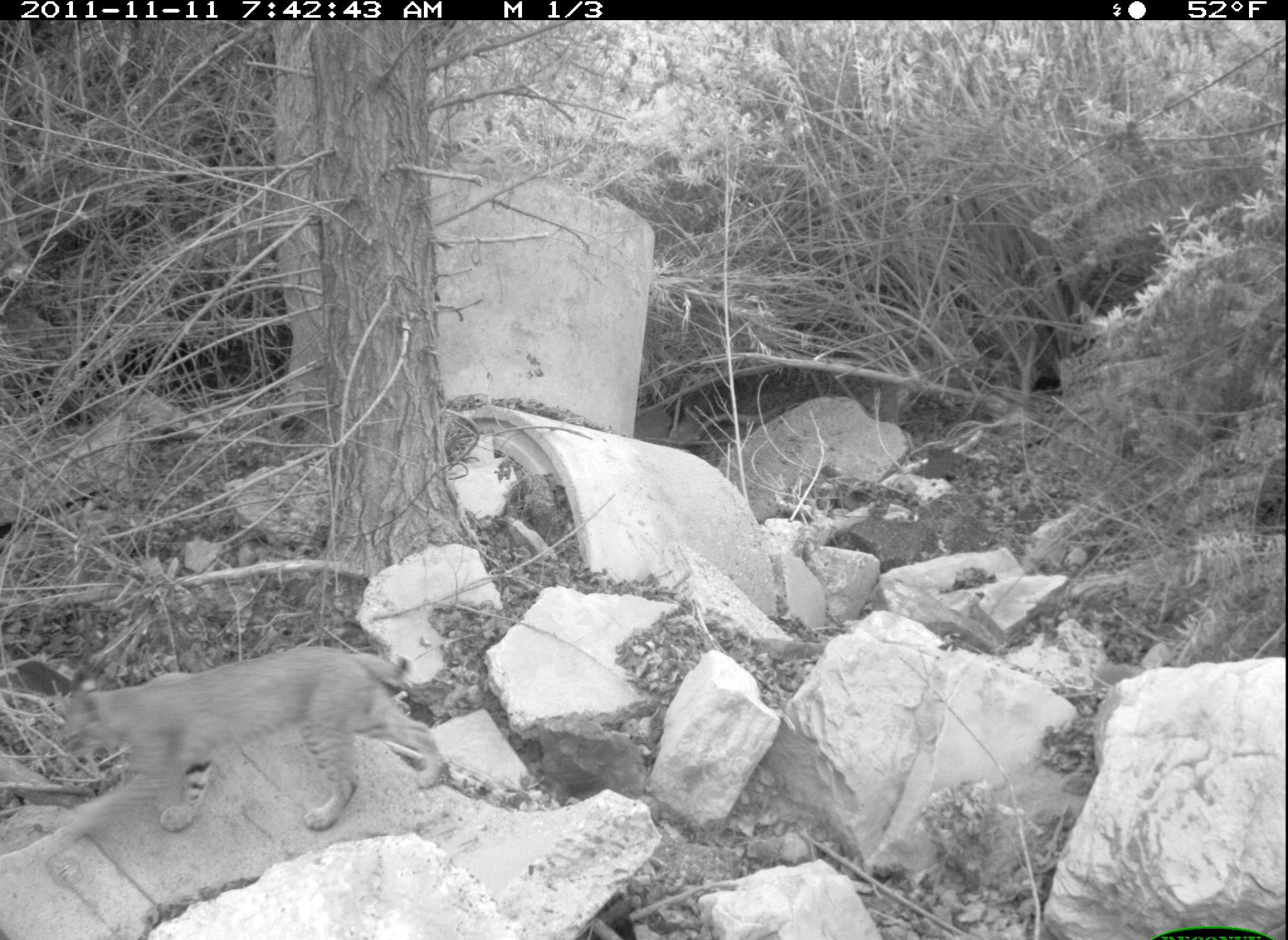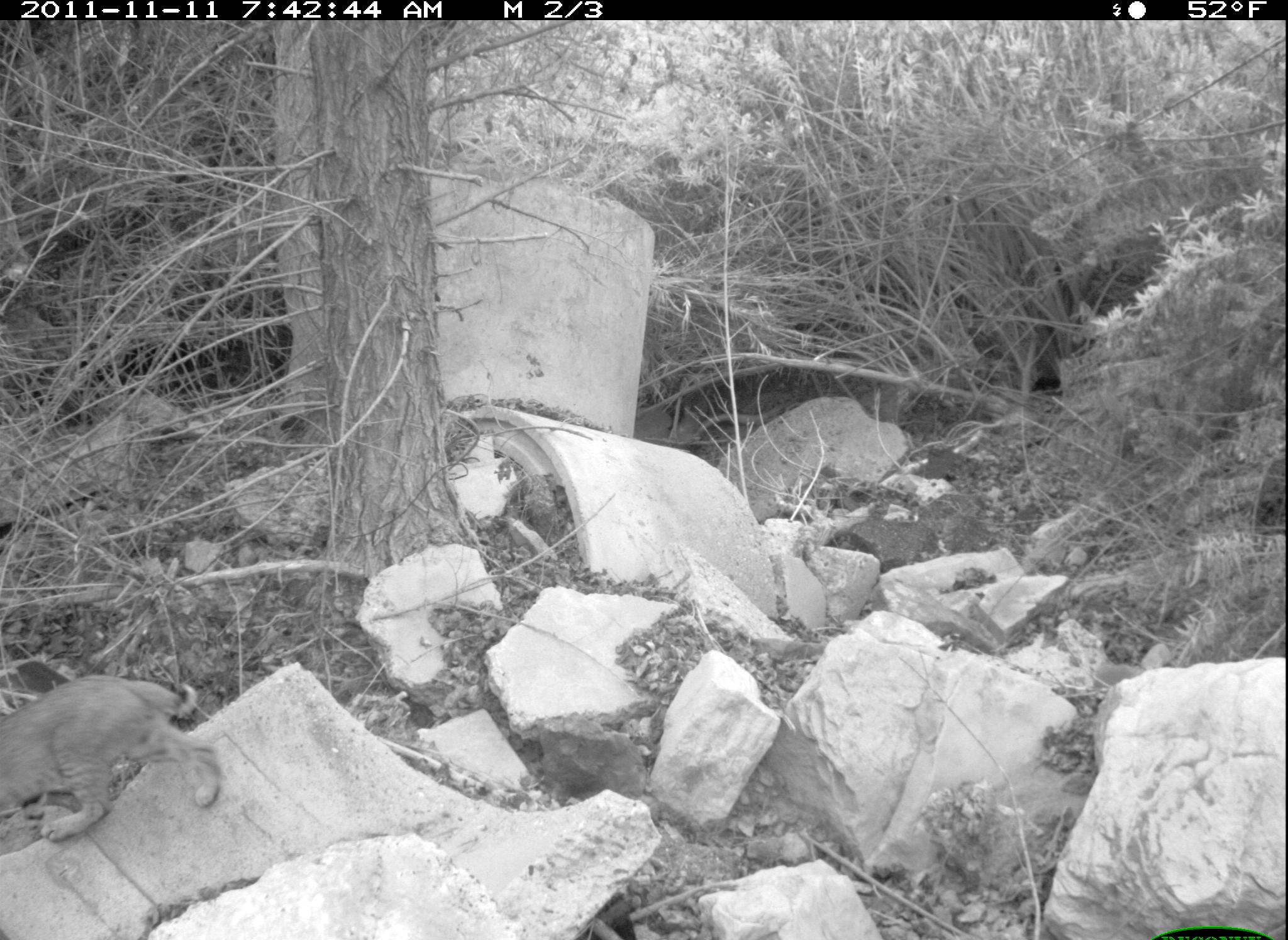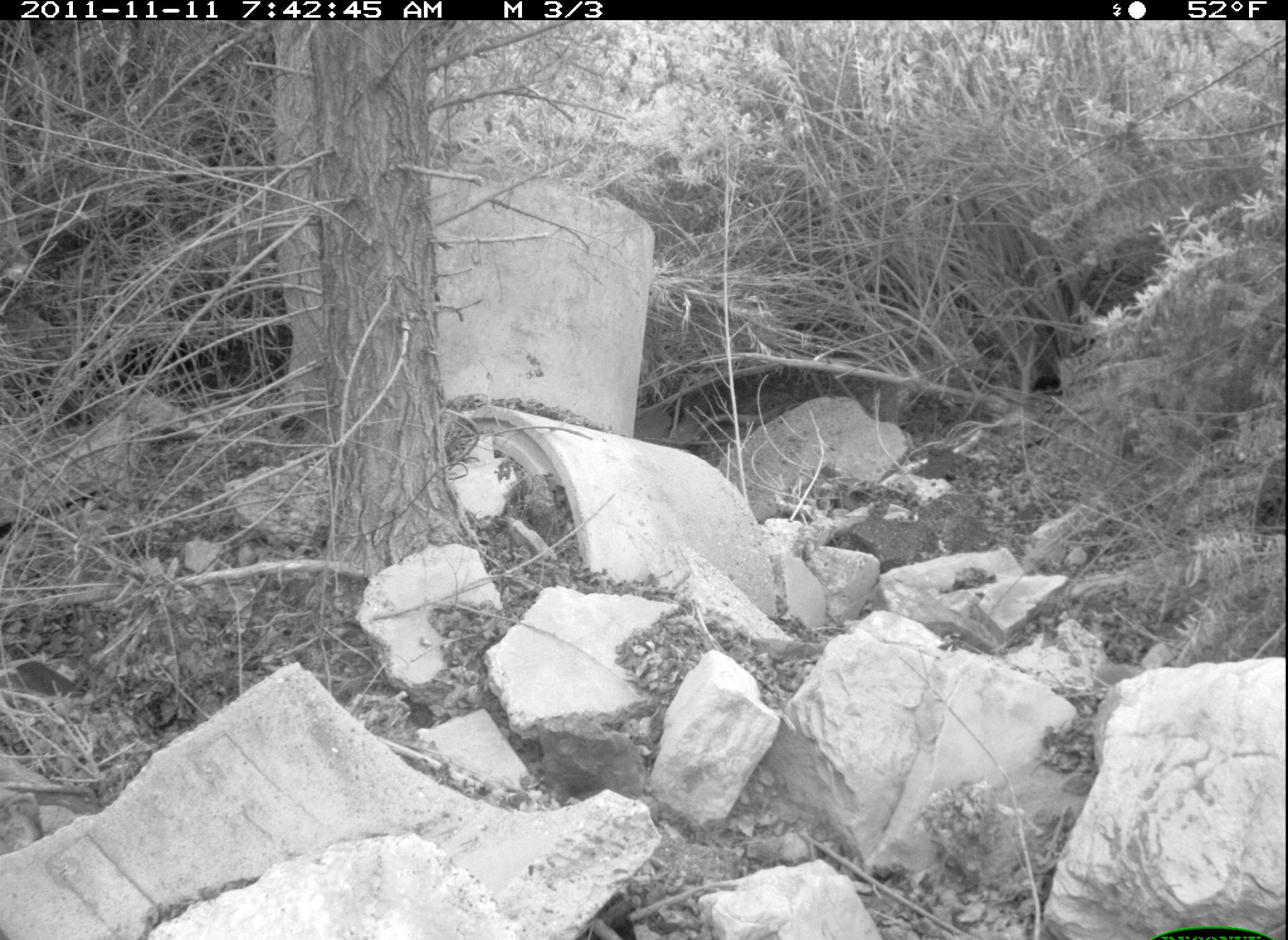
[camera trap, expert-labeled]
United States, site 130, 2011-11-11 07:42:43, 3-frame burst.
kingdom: Animalia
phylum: Chordata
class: Mammalia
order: Carnivora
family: Felidae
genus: Lynx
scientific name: Lynx rufus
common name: bobcat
Bobcat (Lynx rufus).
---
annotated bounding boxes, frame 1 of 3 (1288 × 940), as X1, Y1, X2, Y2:
bobcat: 43, 640, 464, 841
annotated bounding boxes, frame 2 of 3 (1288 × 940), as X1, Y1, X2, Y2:
bobcat: 2, 673, 229, 839